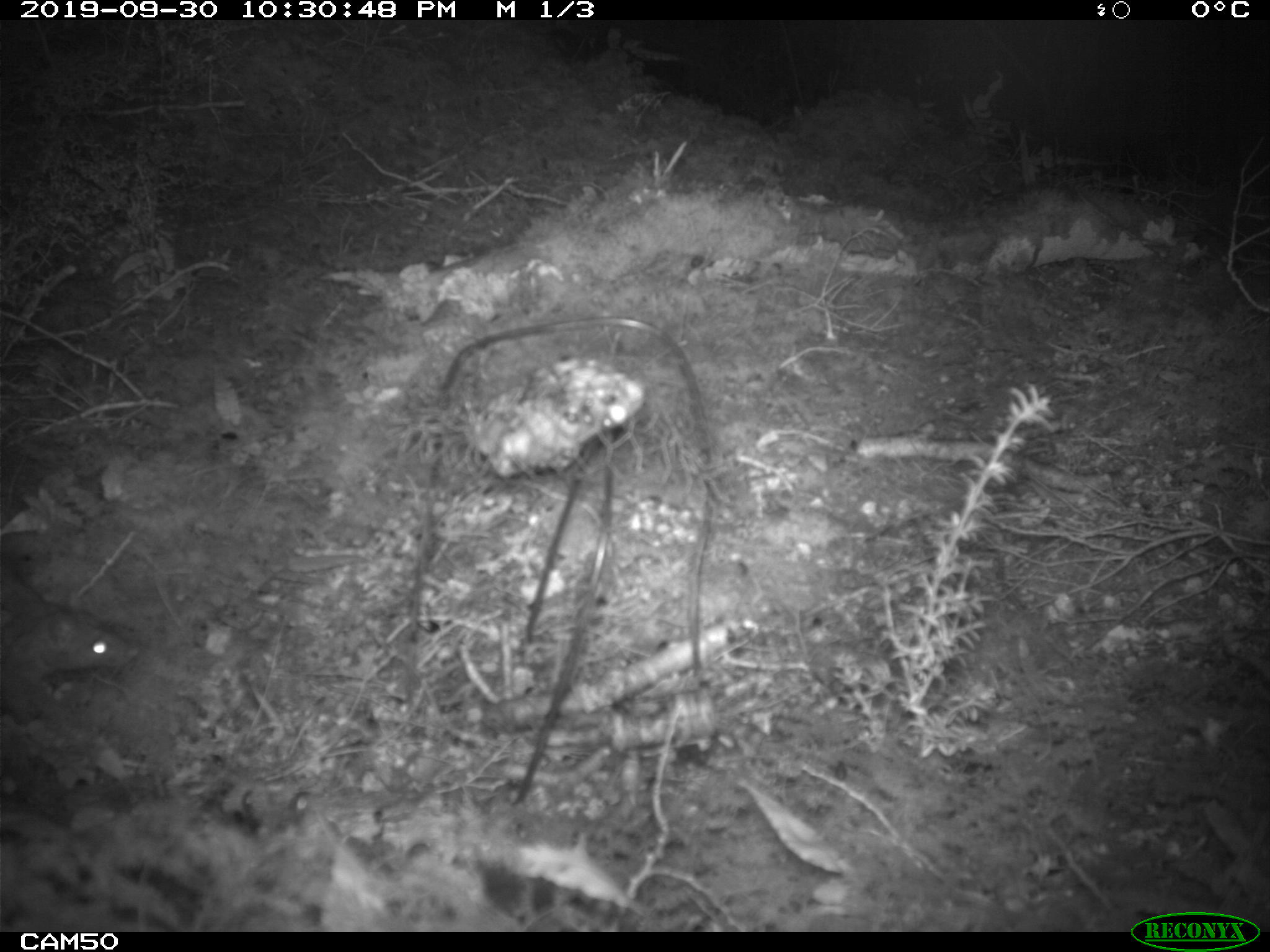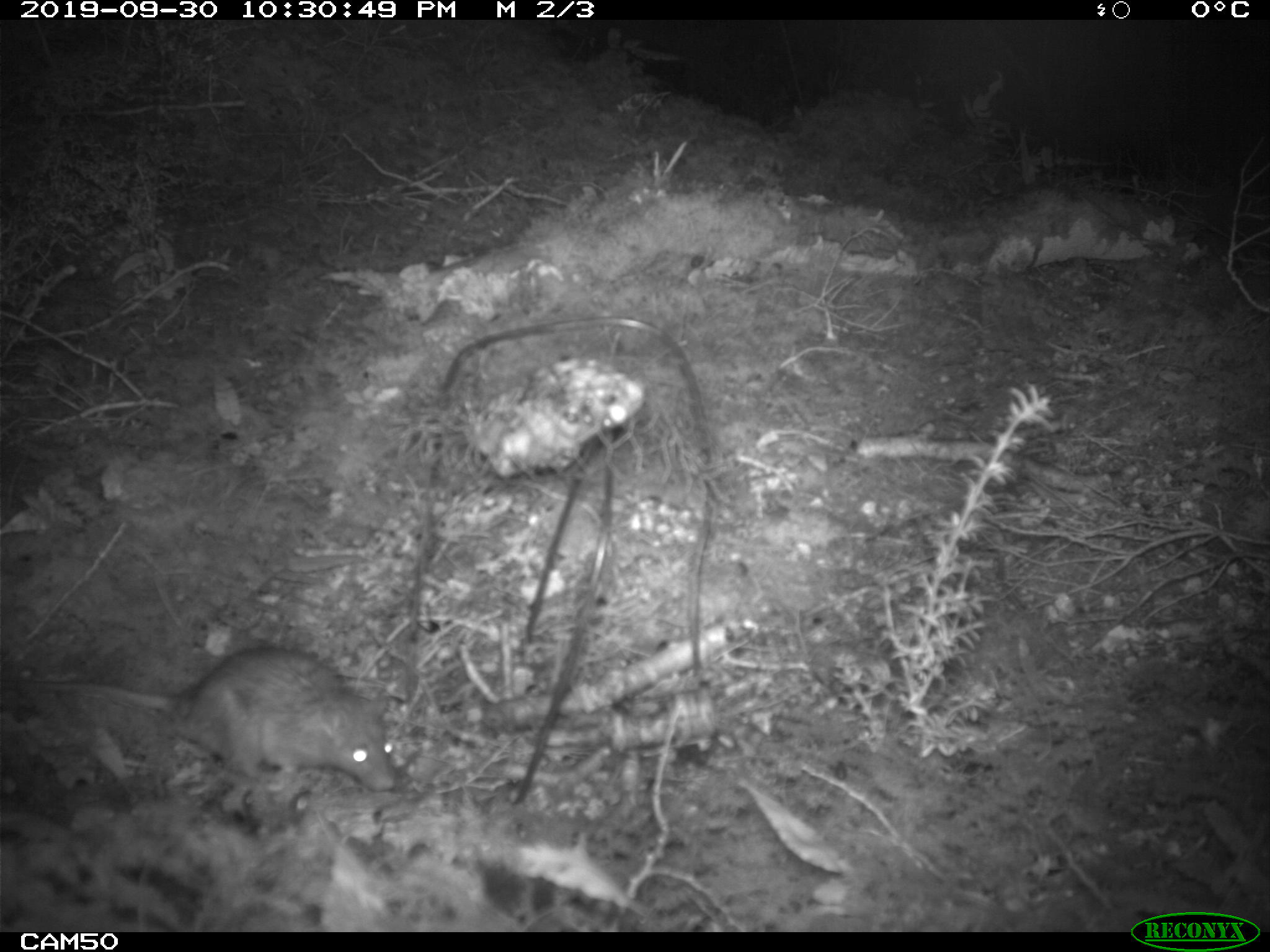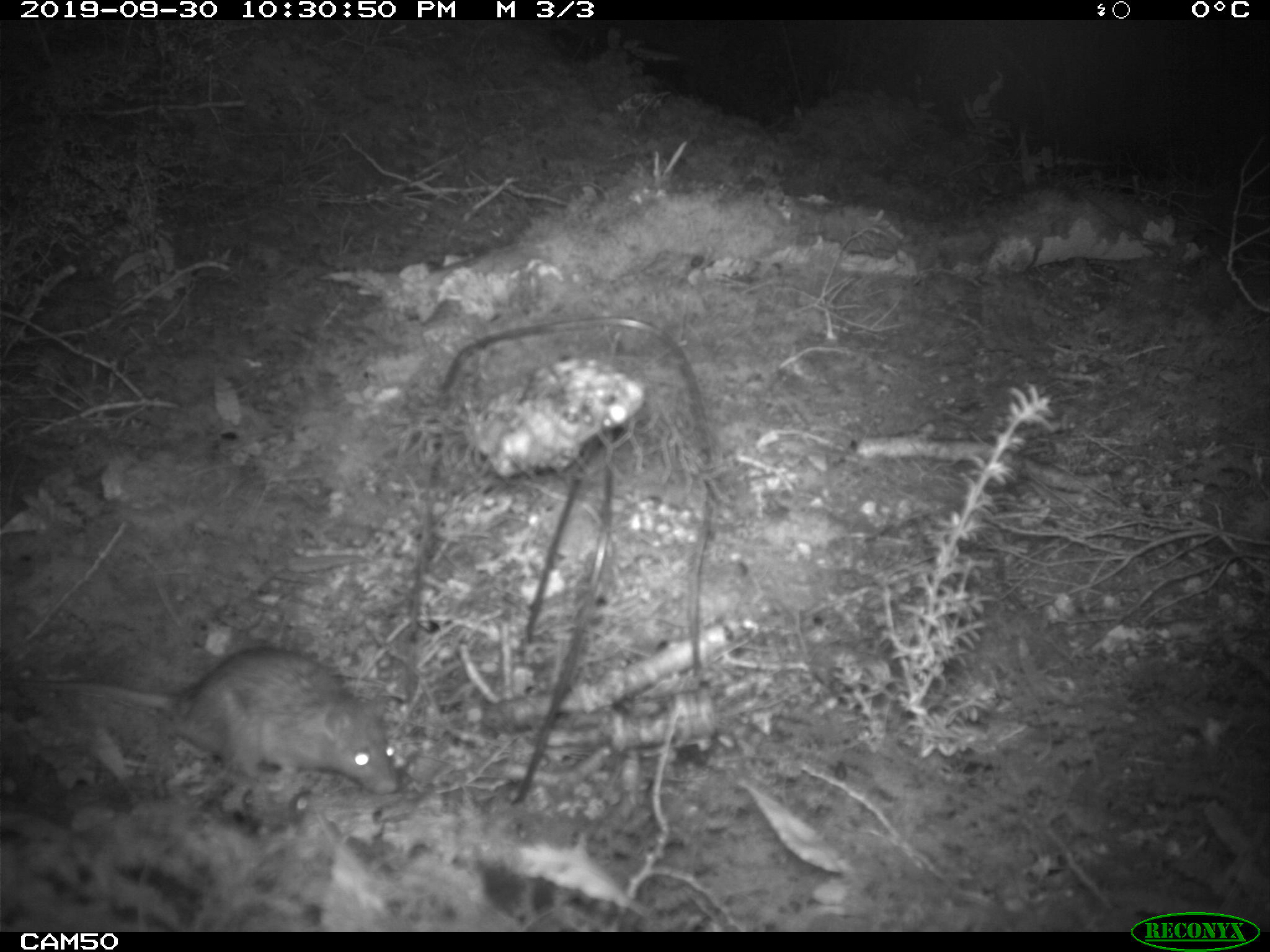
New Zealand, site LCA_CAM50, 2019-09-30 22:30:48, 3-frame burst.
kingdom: Animalia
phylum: Chordata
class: Mammalia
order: Rodentia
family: Muridae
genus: Rattus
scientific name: Rattus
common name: rat